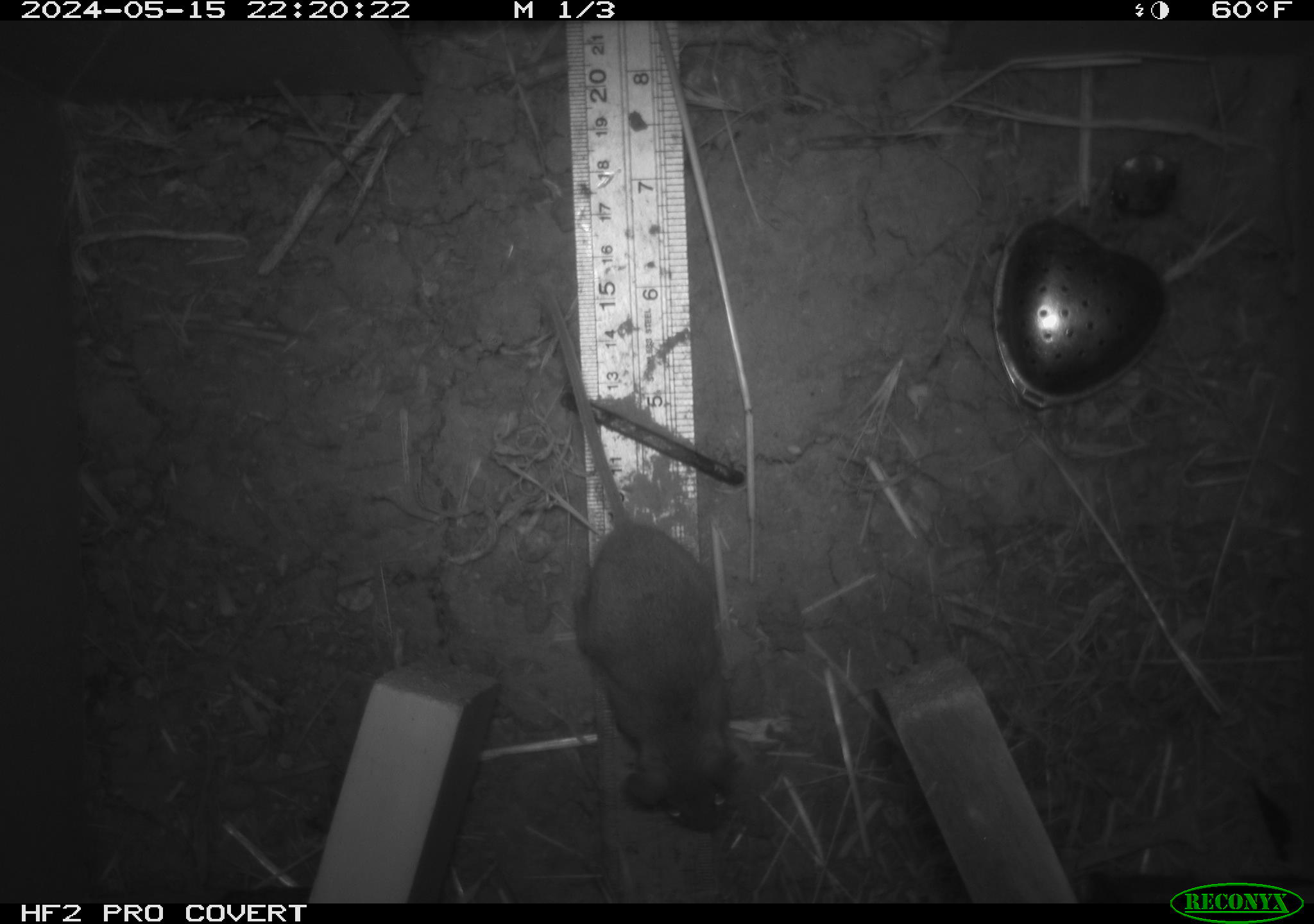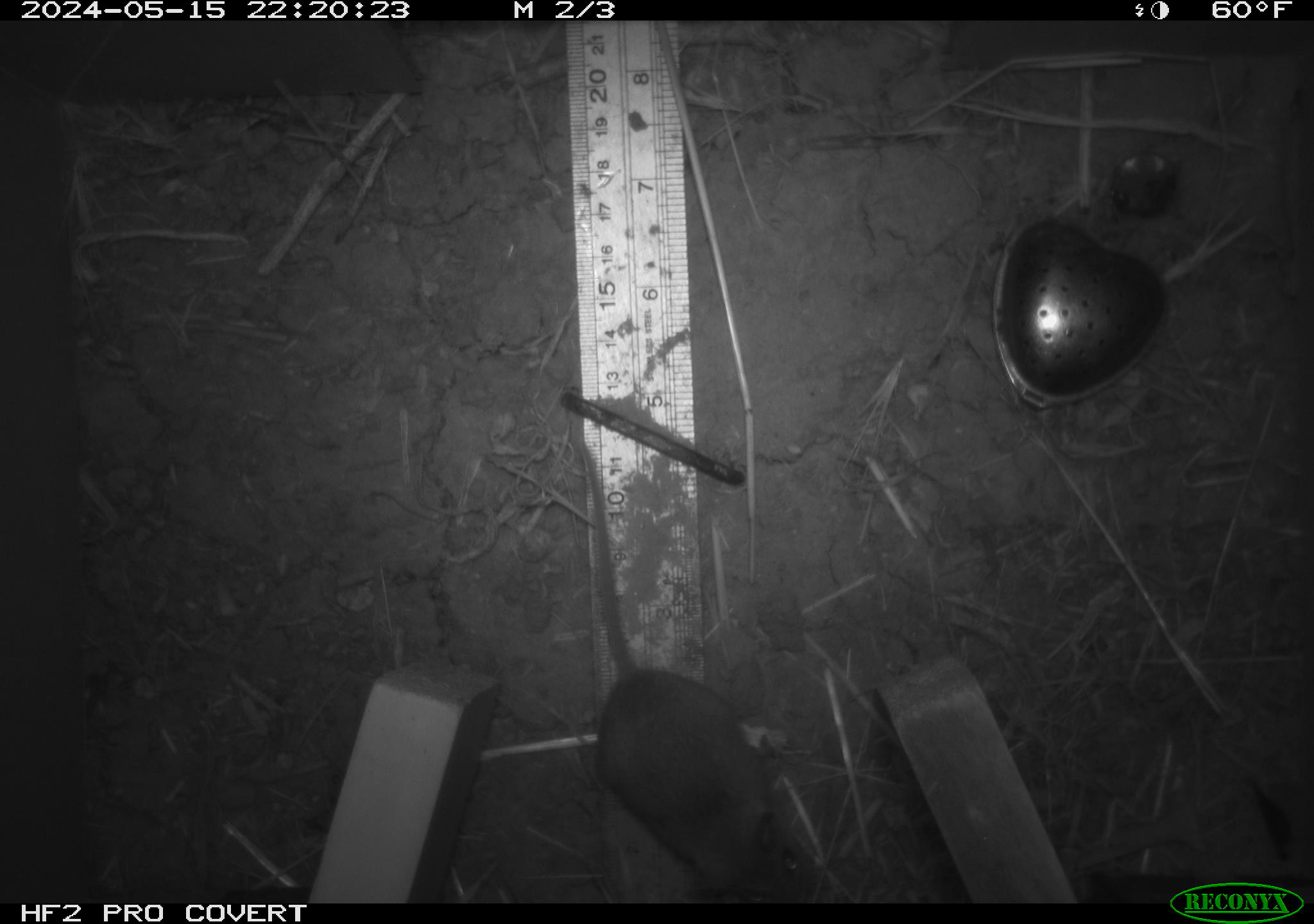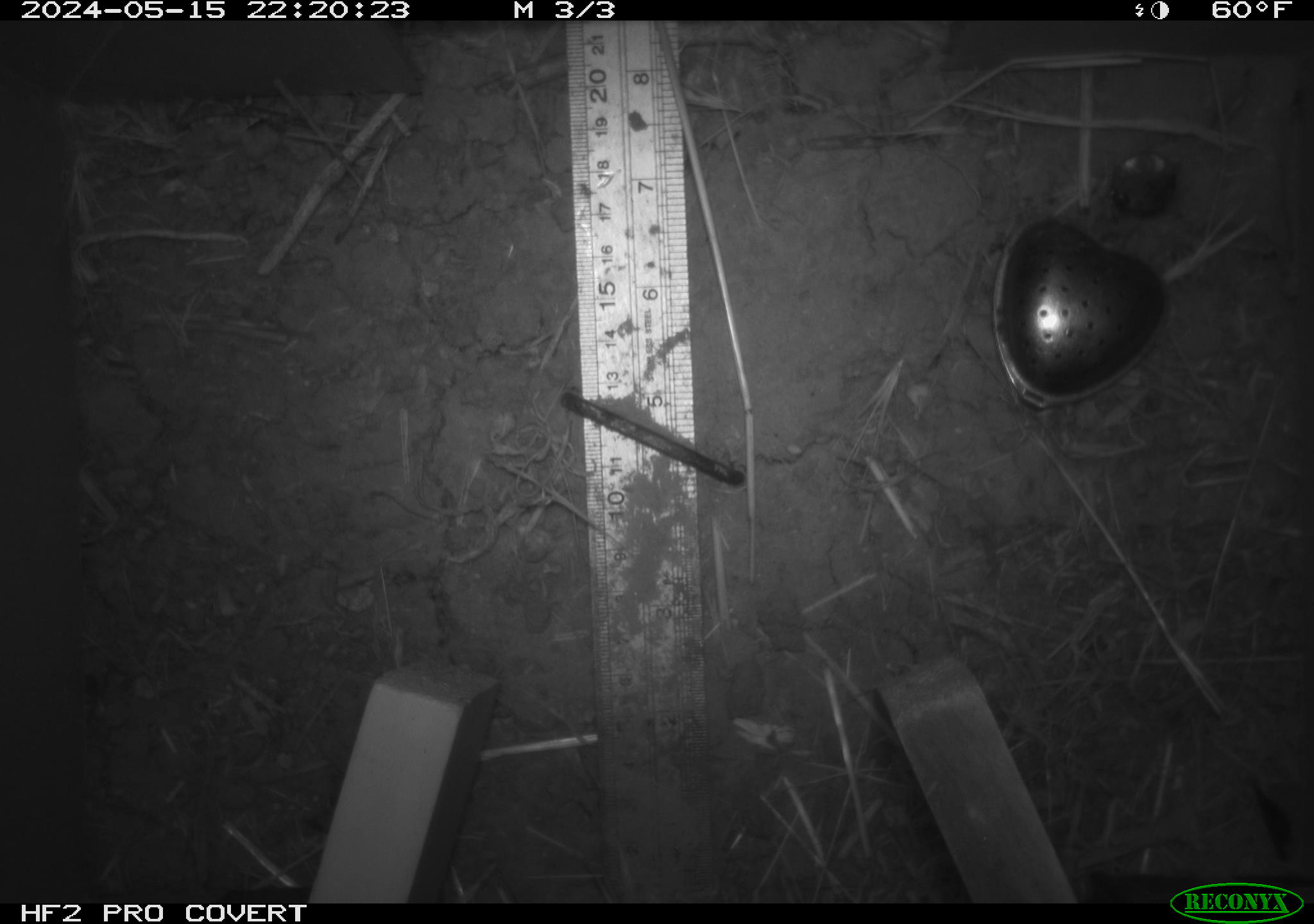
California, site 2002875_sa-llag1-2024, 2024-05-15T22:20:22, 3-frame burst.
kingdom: Animalia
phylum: Chordata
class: Mammalia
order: Rodentia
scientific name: Rodentia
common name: mouse species